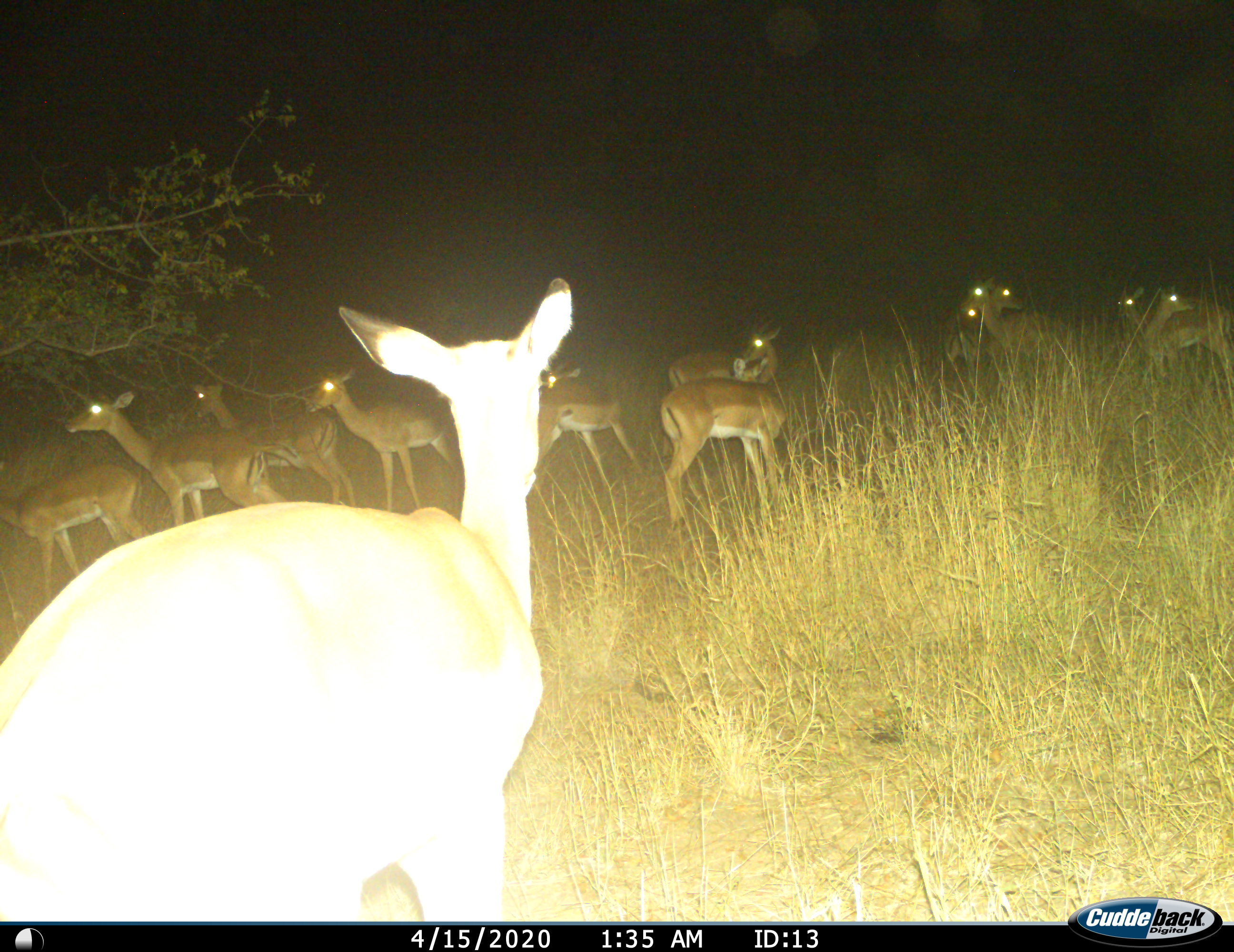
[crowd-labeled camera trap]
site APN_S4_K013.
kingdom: Animalia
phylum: Chordata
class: Mammalia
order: Artiodactyla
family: Bovidae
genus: Aepyceros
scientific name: Aepyceros melampus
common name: impala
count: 11-50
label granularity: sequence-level